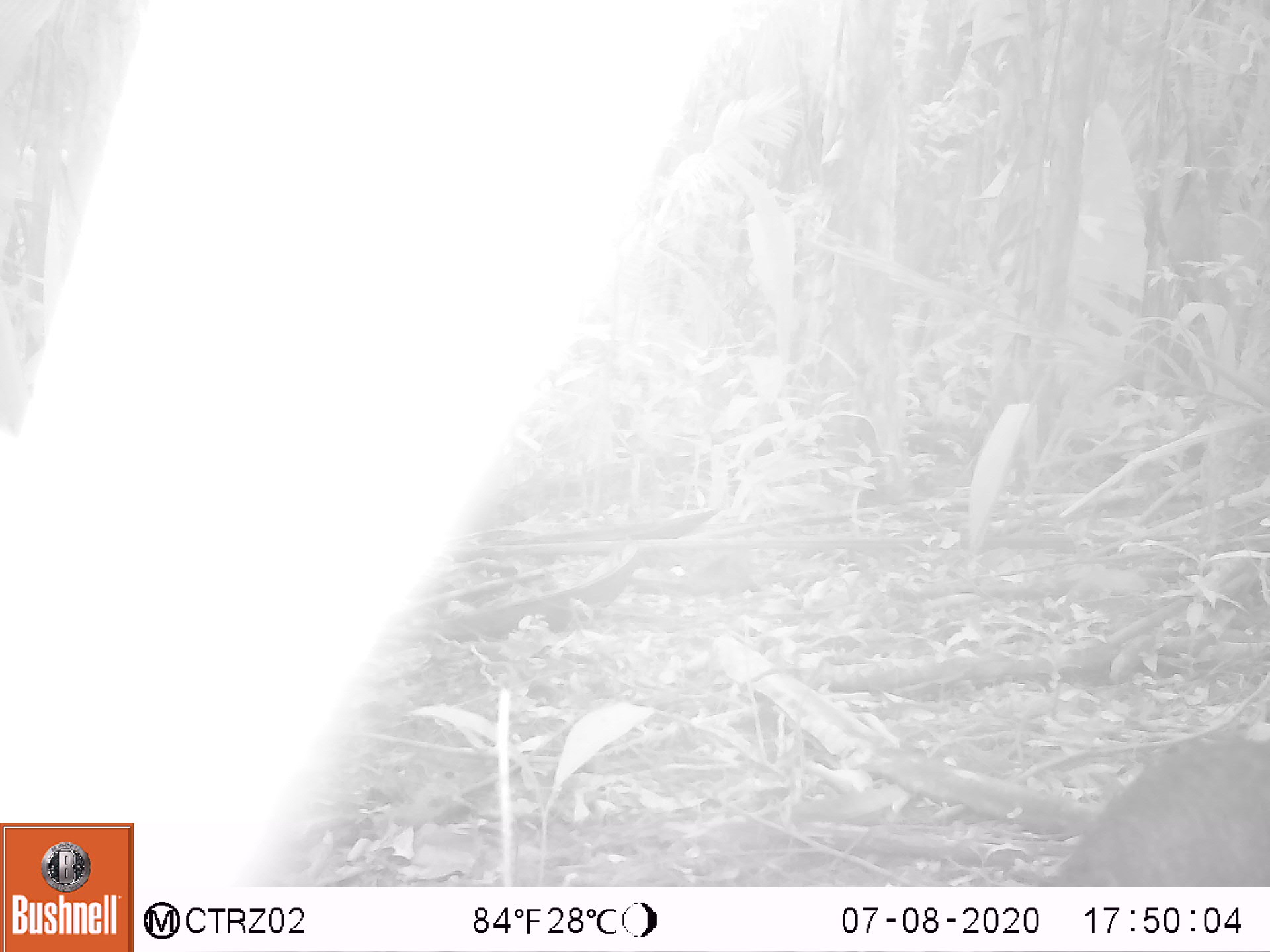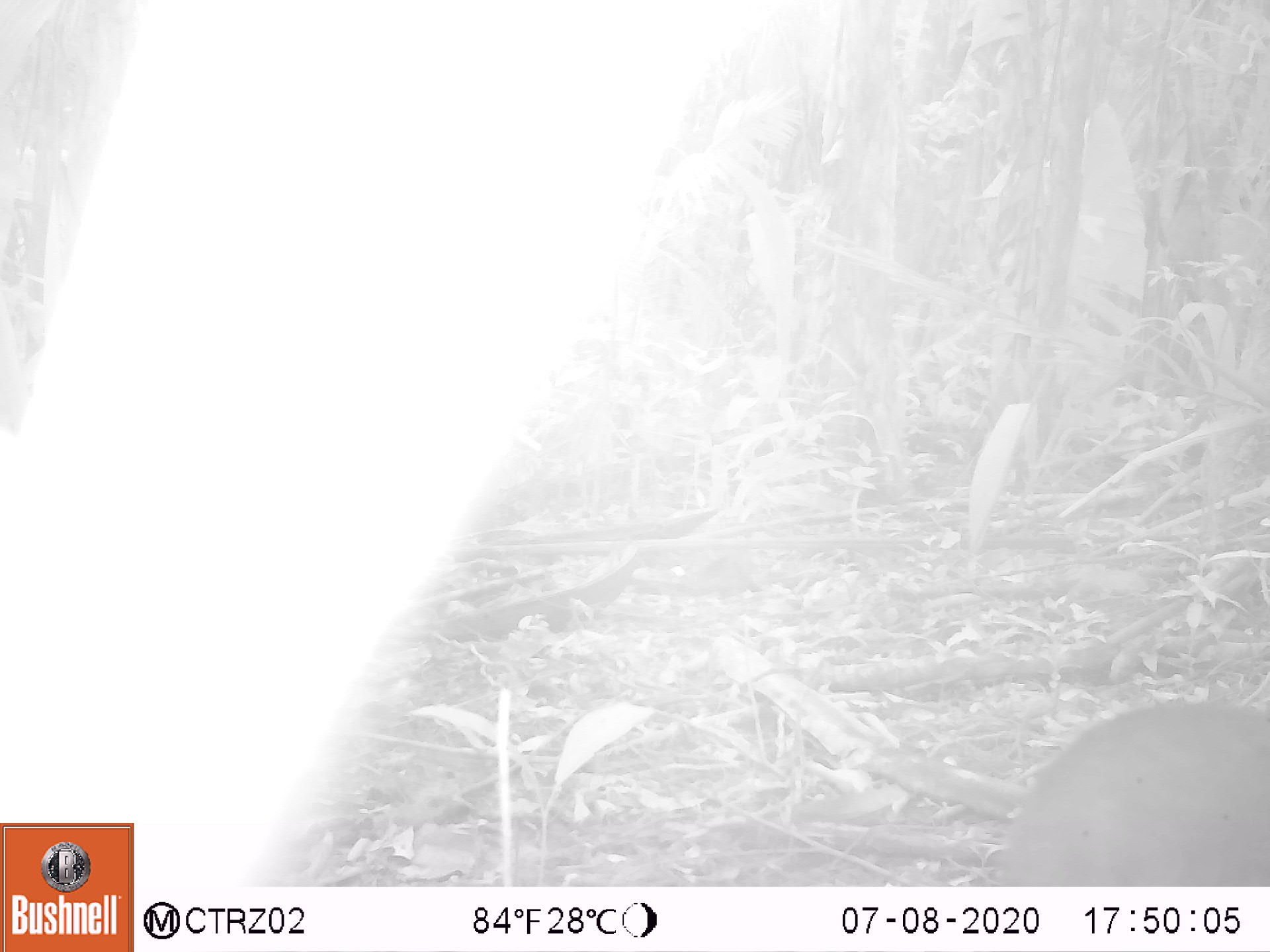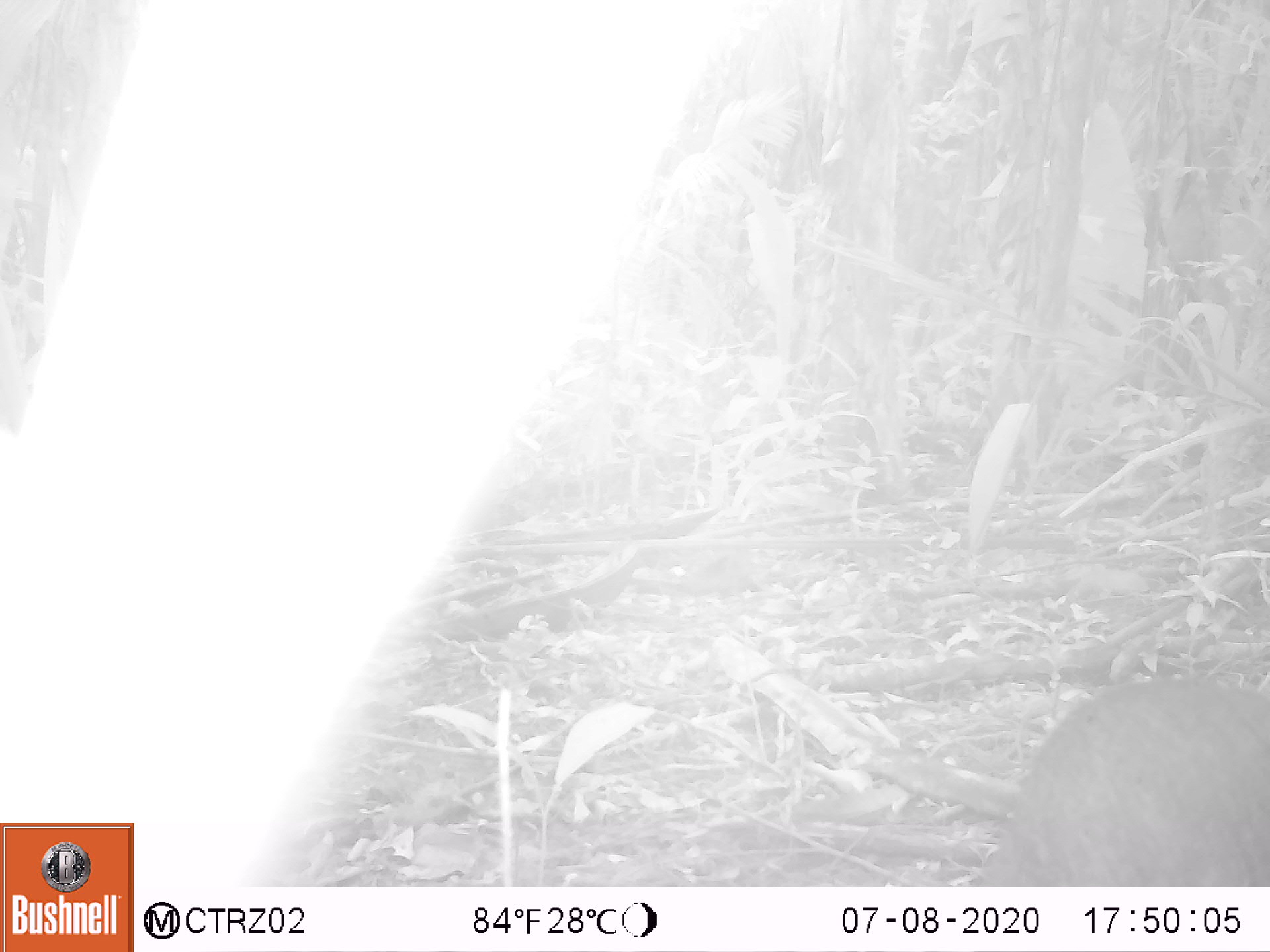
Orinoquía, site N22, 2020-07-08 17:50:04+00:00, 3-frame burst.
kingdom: Animalia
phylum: Chordata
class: Mammalia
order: Rodentia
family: Dasyproctidae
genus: Dasyprocta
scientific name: Dasyprocta fuliginosa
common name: black agouti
Black agouti (Dasyprocta fuliginosa).